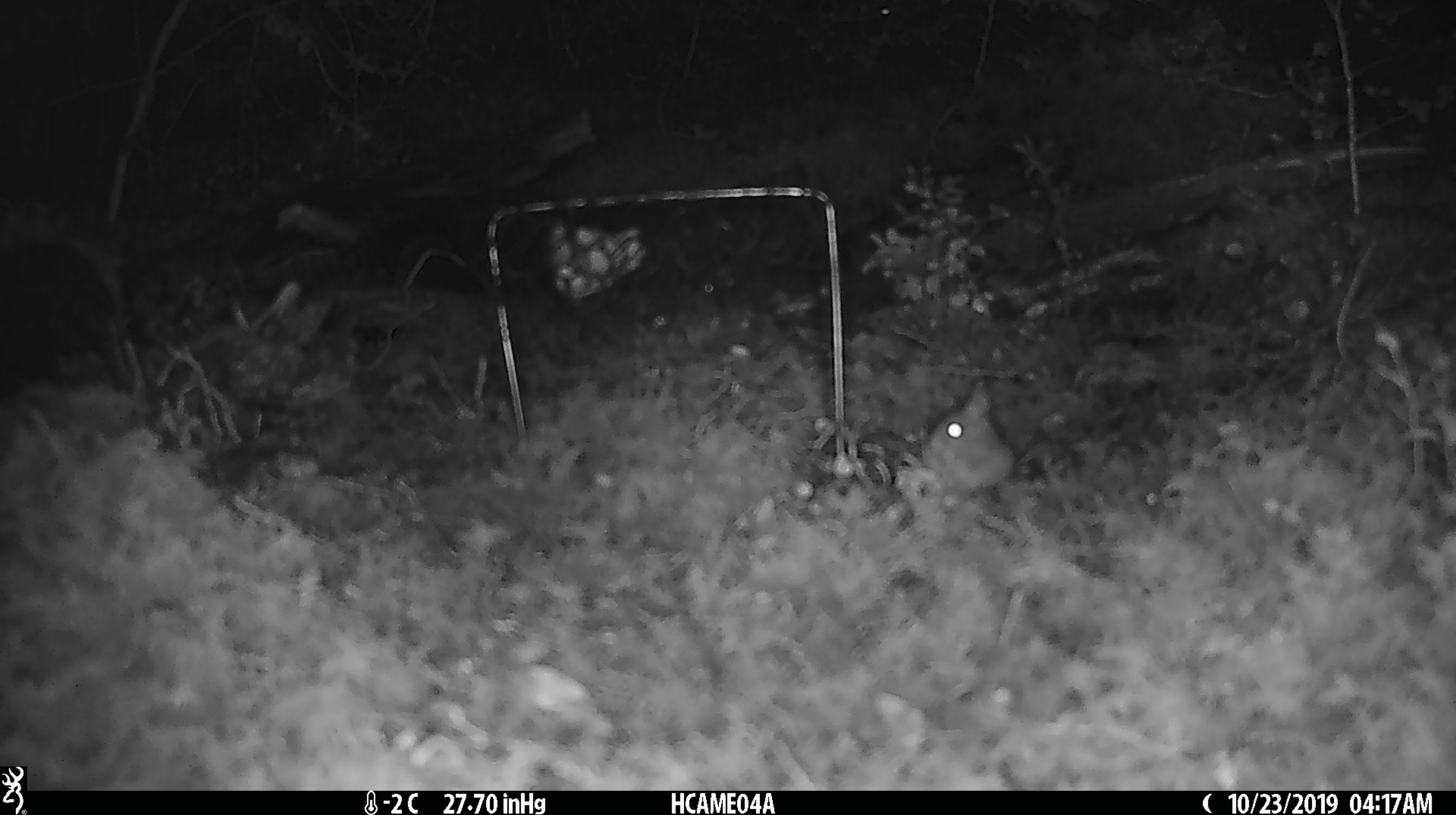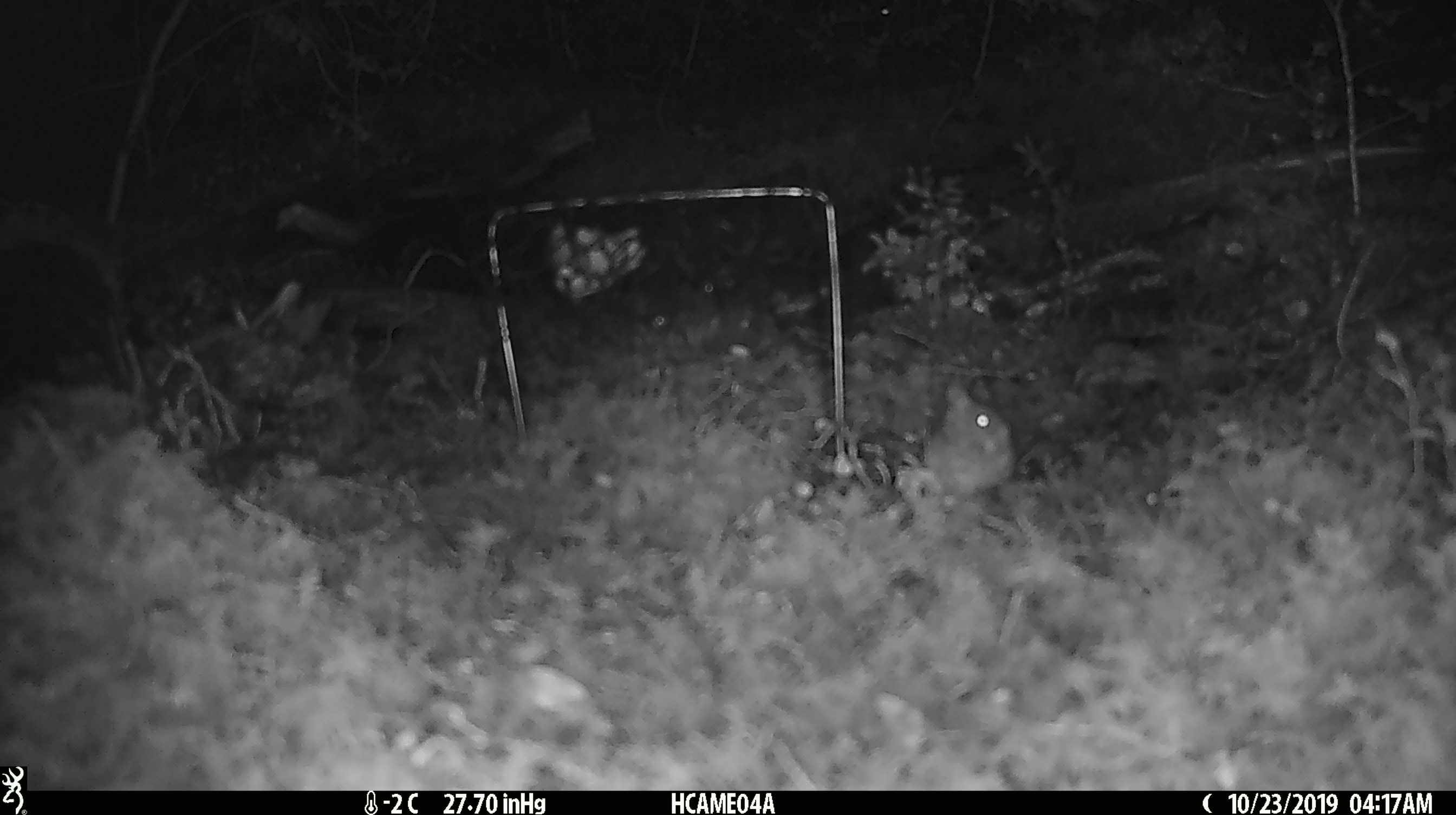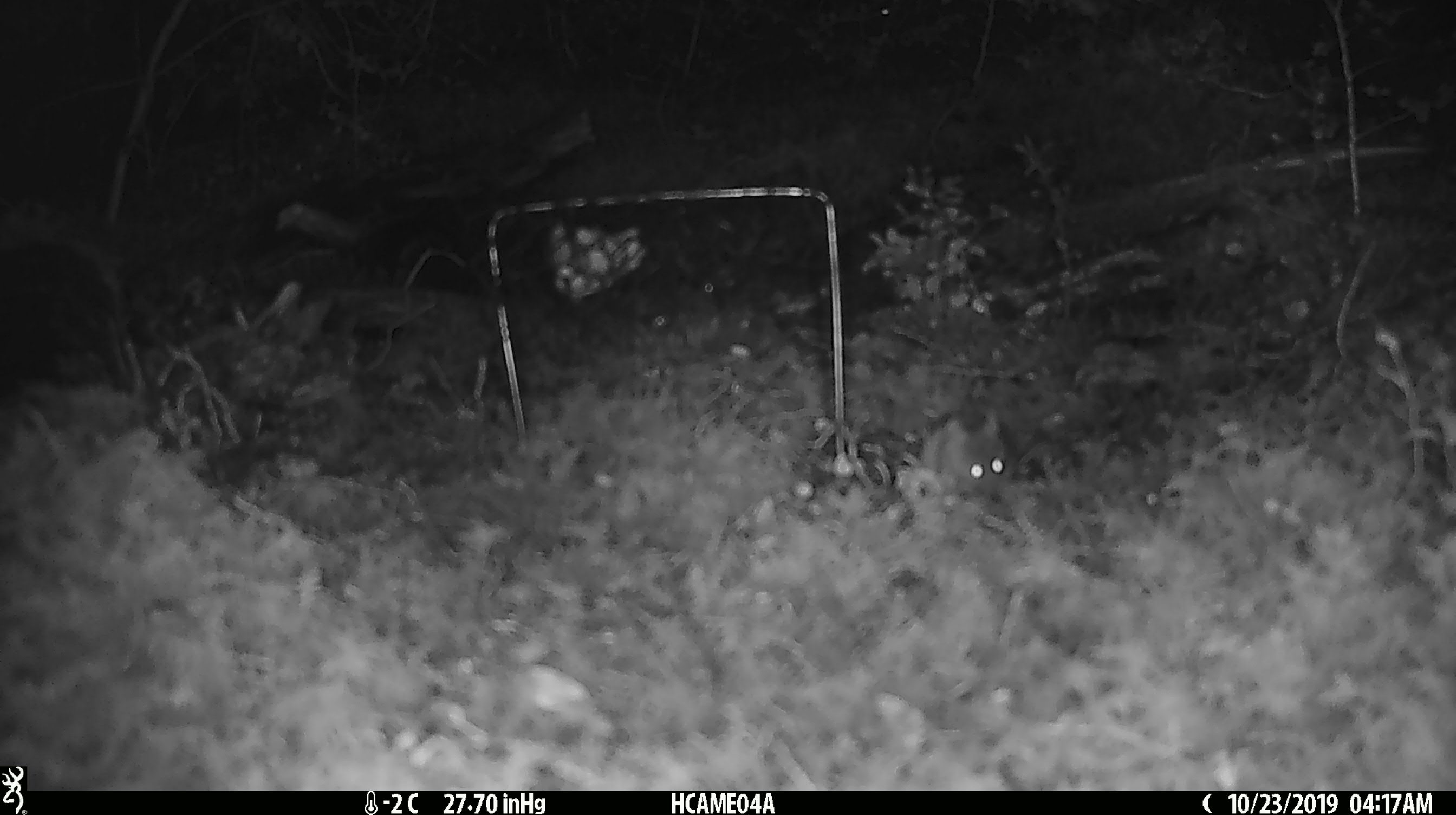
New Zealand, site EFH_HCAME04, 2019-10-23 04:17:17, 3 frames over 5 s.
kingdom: Animalia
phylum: Chordata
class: Mammalia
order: Rodentia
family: Muridae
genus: Mus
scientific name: Mus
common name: mouse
Mouse (Mus).